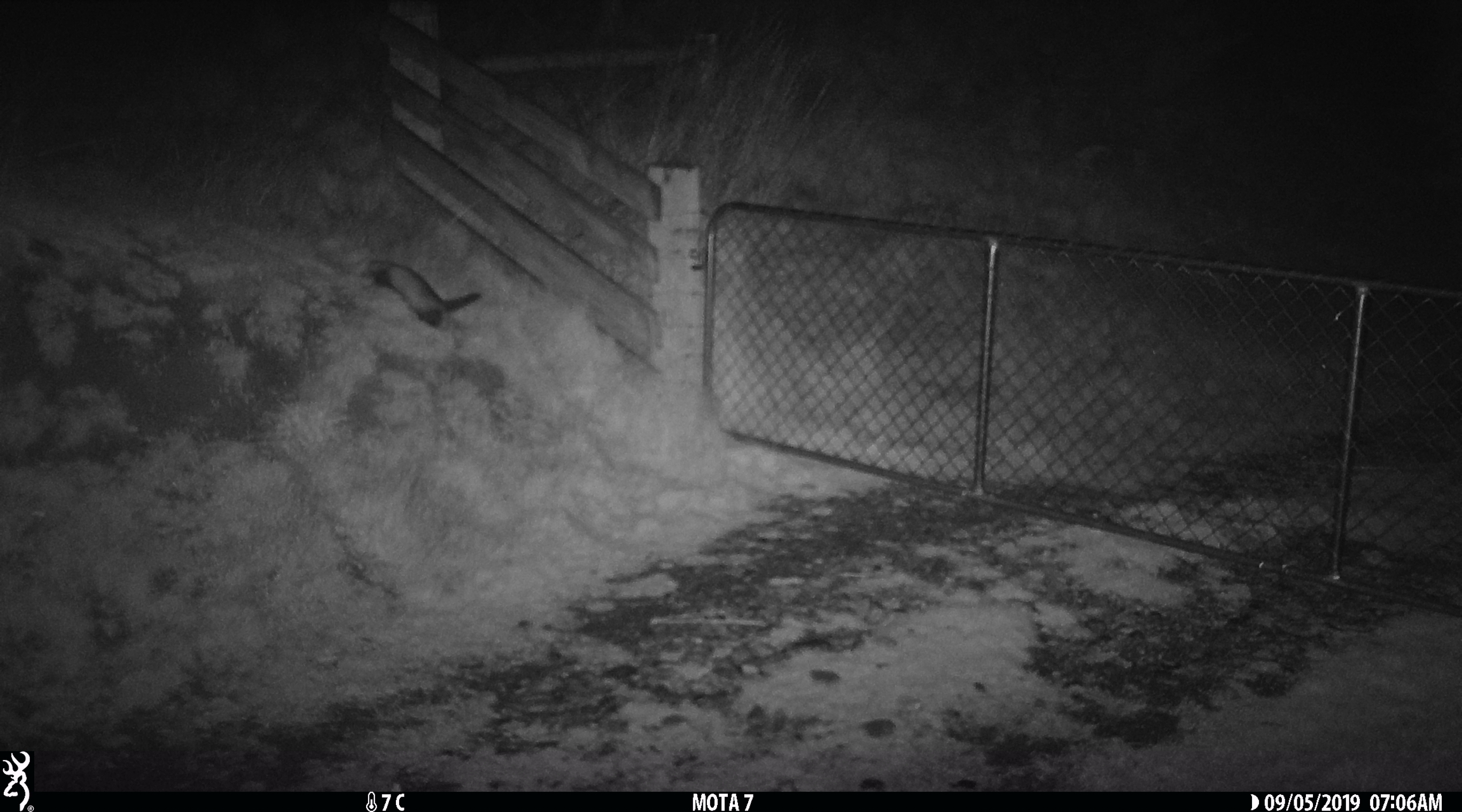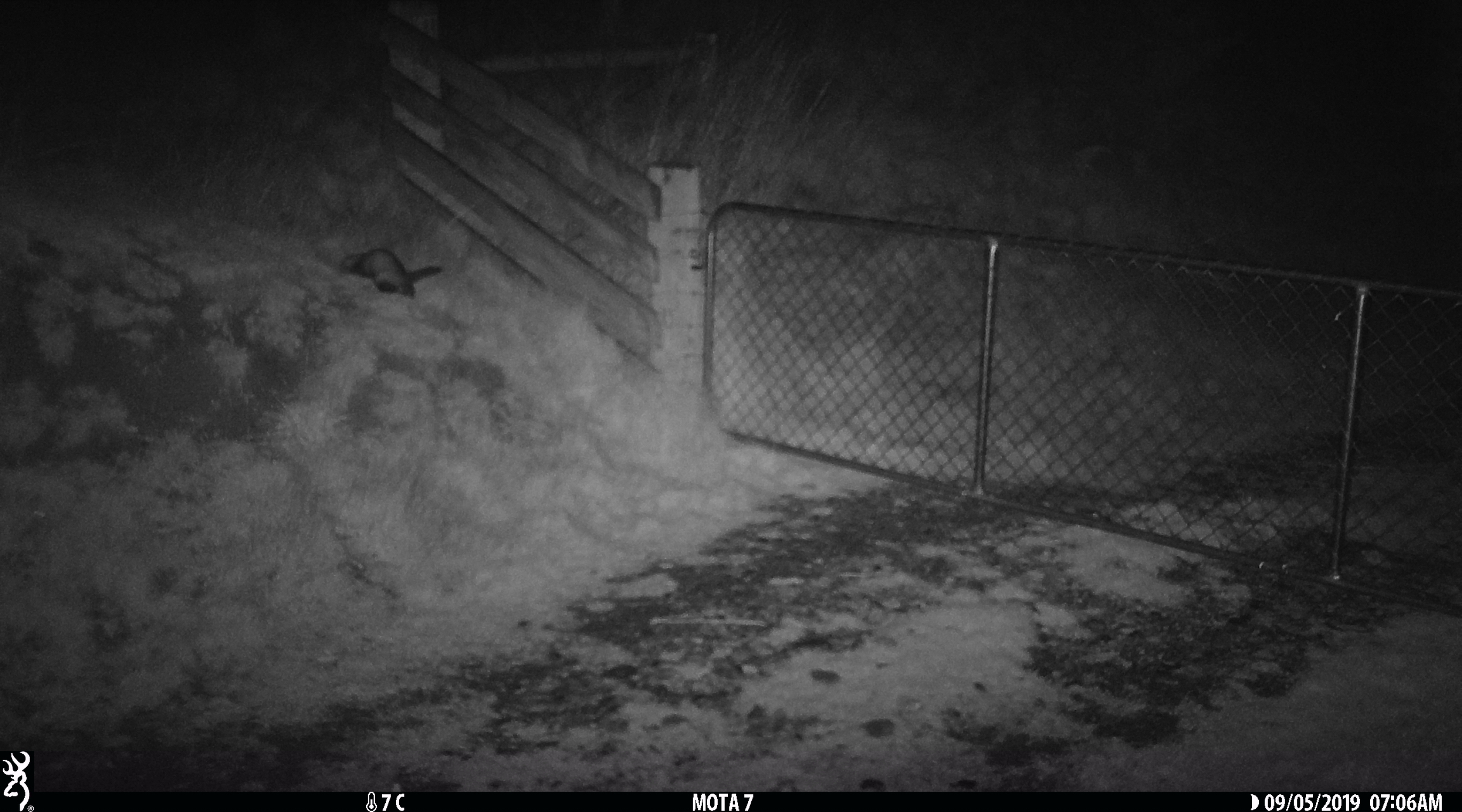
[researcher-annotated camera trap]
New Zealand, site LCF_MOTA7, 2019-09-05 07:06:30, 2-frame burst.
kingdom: Animalia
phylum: Chordata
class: Mammalia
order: Carnivora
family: Mustelidae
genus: Mustela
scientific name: Mustela furo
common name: ferret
Ferret (Mustela furo).